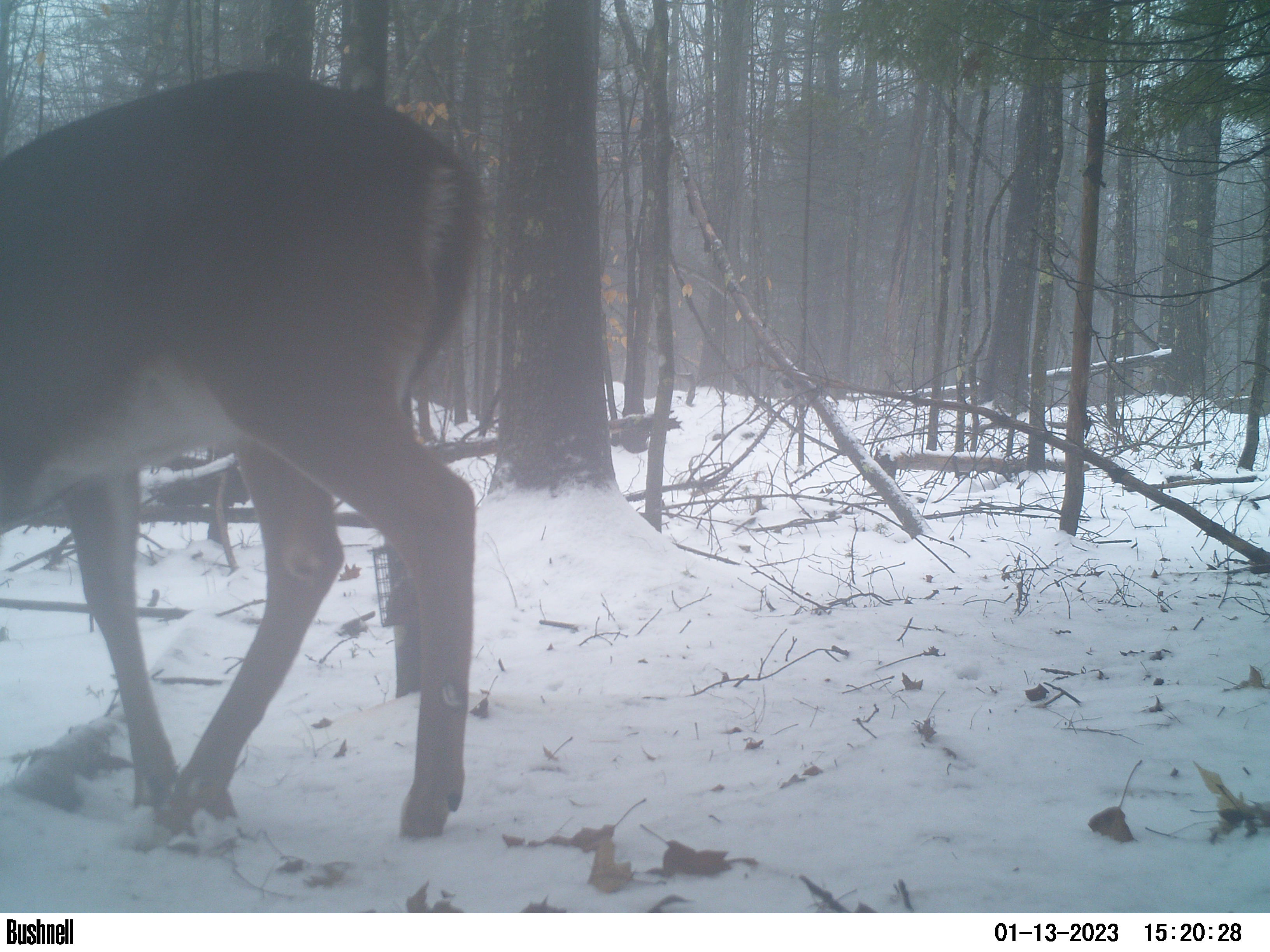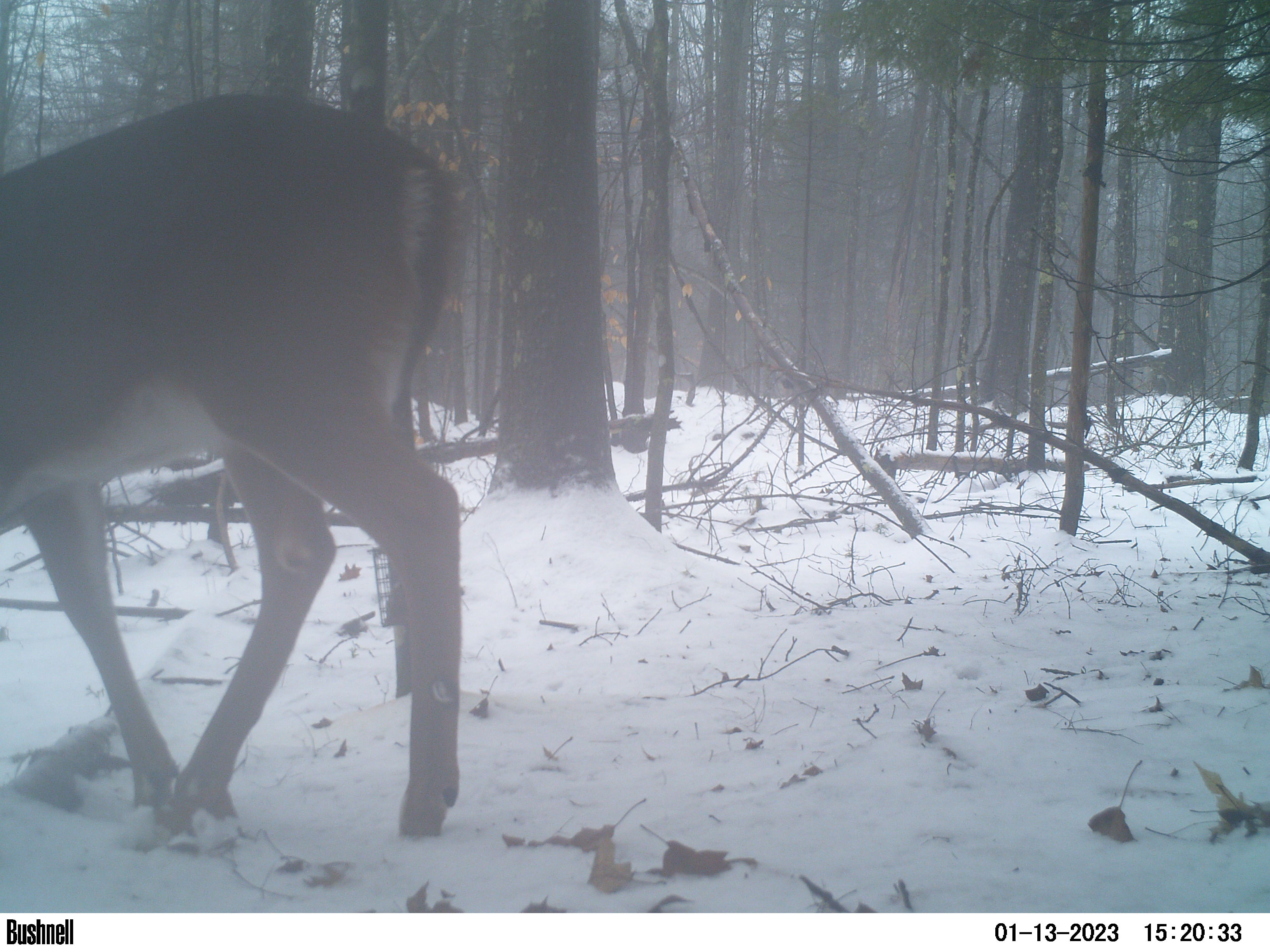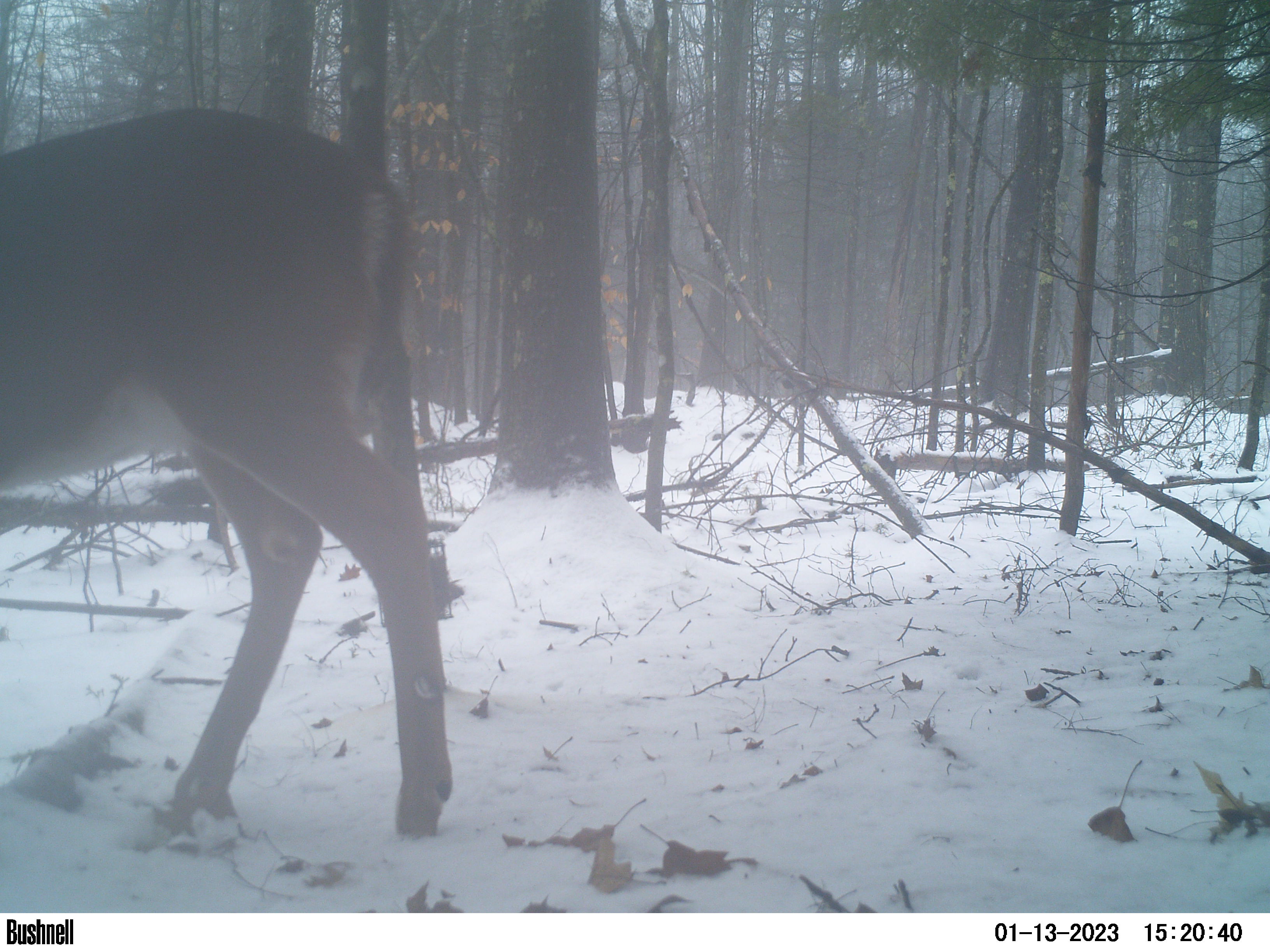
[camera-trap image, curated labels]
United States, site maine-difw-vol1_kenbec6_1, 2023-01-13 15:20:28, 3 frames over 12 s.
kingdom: Animalia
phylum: Chordata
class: Mammalia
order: Artiodactyla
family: Cervidae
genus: Odocoileus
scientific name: Odocoileus virginianus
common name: white-tailed deer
White-tailed deer (Odocoileus virginianus).